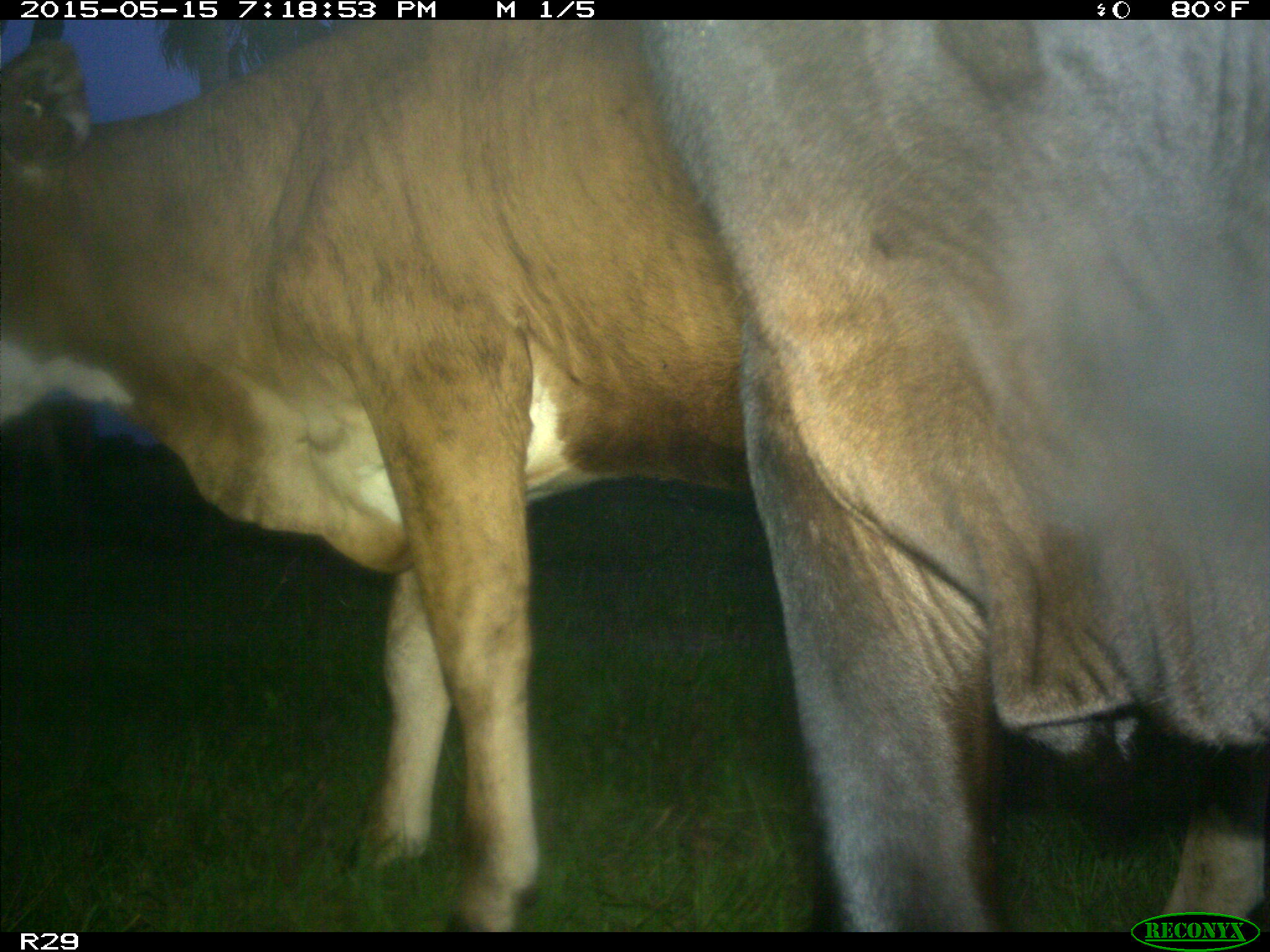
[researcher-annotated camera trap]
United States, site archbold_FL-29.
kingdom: Animalia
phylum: Chordata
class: Mammalia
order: Artiodactyla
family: Bovidae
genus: Bos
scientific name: Bos taurus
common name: domestic cow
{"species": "Bos taurus (domestic cow)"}